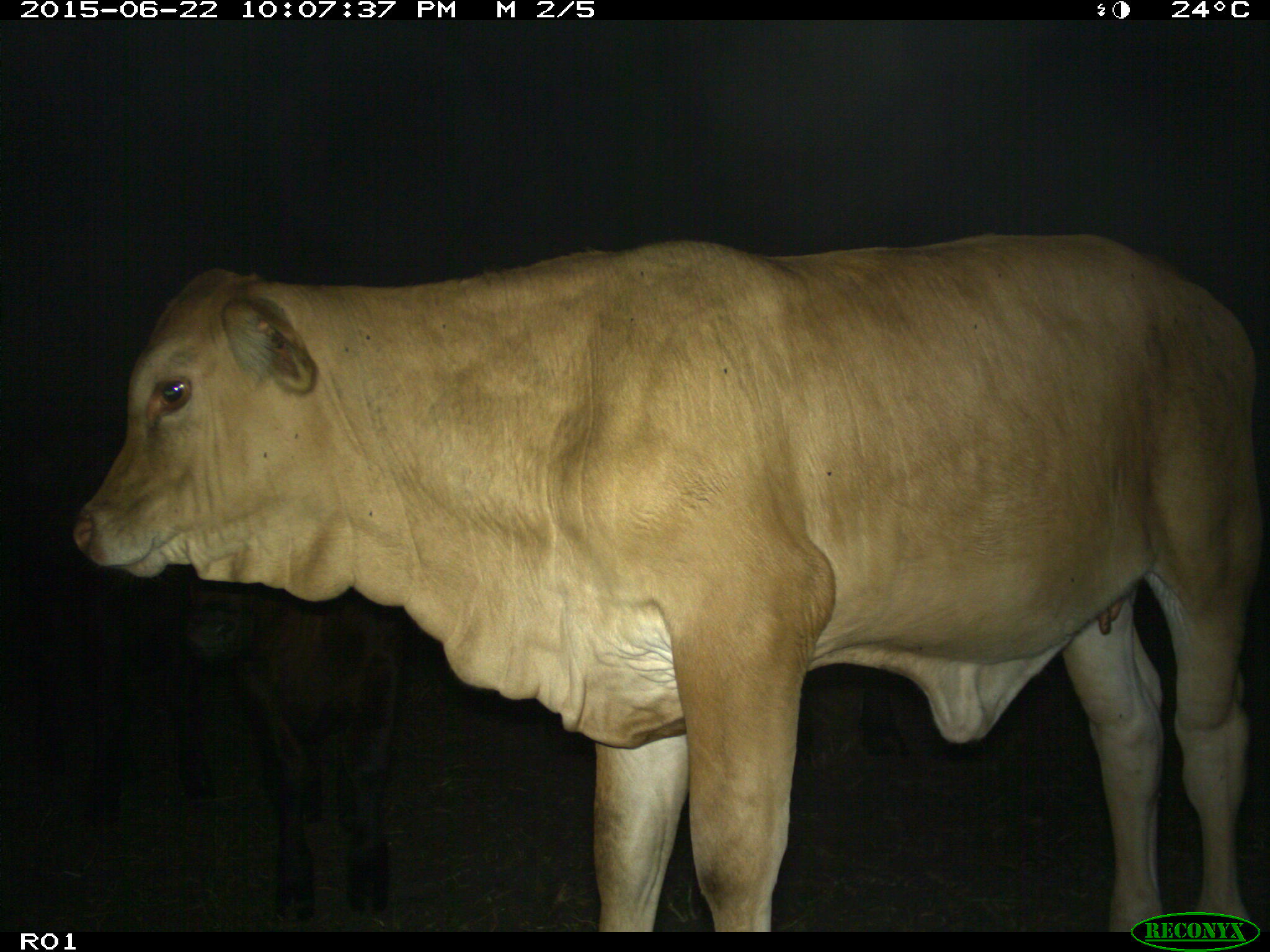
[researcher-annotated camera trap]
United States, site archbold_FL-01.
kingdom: Animalia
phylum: Chordata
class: Mammalia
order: Artiodactyla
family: Bovidae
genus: Bos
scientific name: Bos taurus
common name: domestic cow